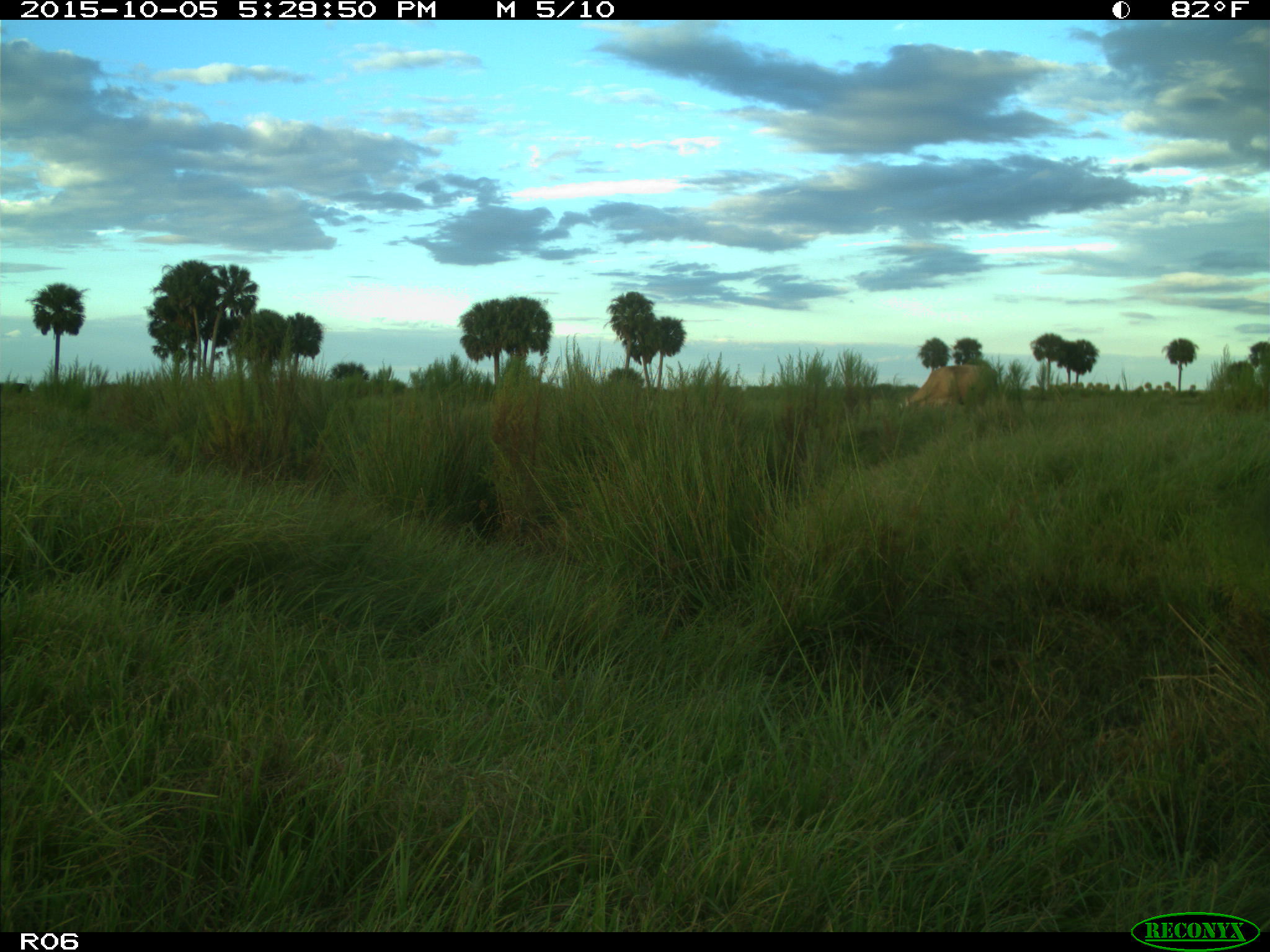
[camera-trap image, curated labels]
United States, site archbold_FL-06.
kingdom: Animalia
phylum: Chordata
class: Mammalia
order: Artiodactyla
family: Bovidae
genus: Bos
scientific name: Bos taurus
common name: domestic cow